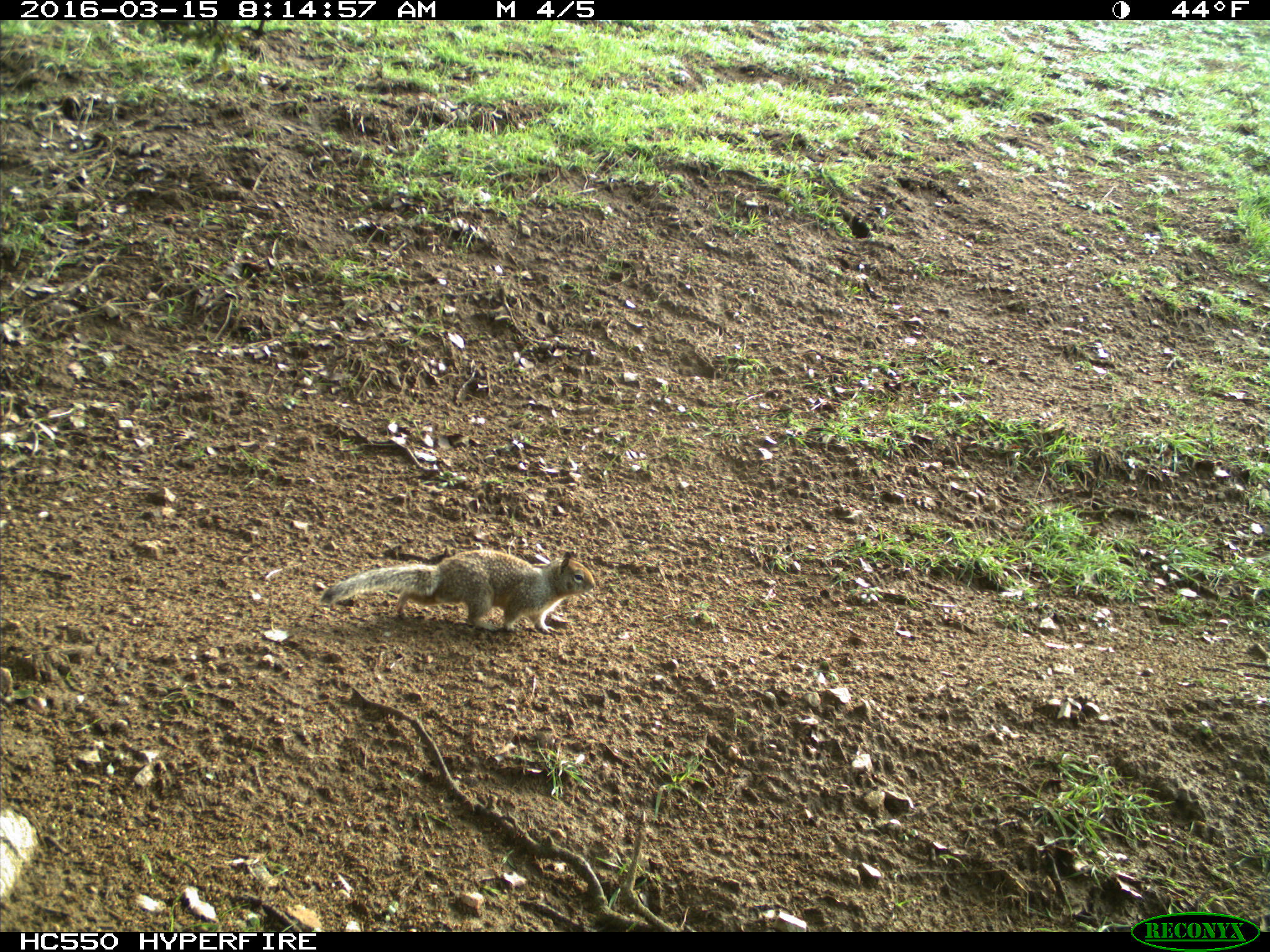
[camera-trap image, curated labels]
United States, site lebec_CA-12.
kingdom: Animalia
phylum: Chordata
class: Mammalia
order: Rodentia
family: Sciuridae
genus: Otospermophilus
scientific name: Otospermophilus beecheyi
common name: california ground squirrel